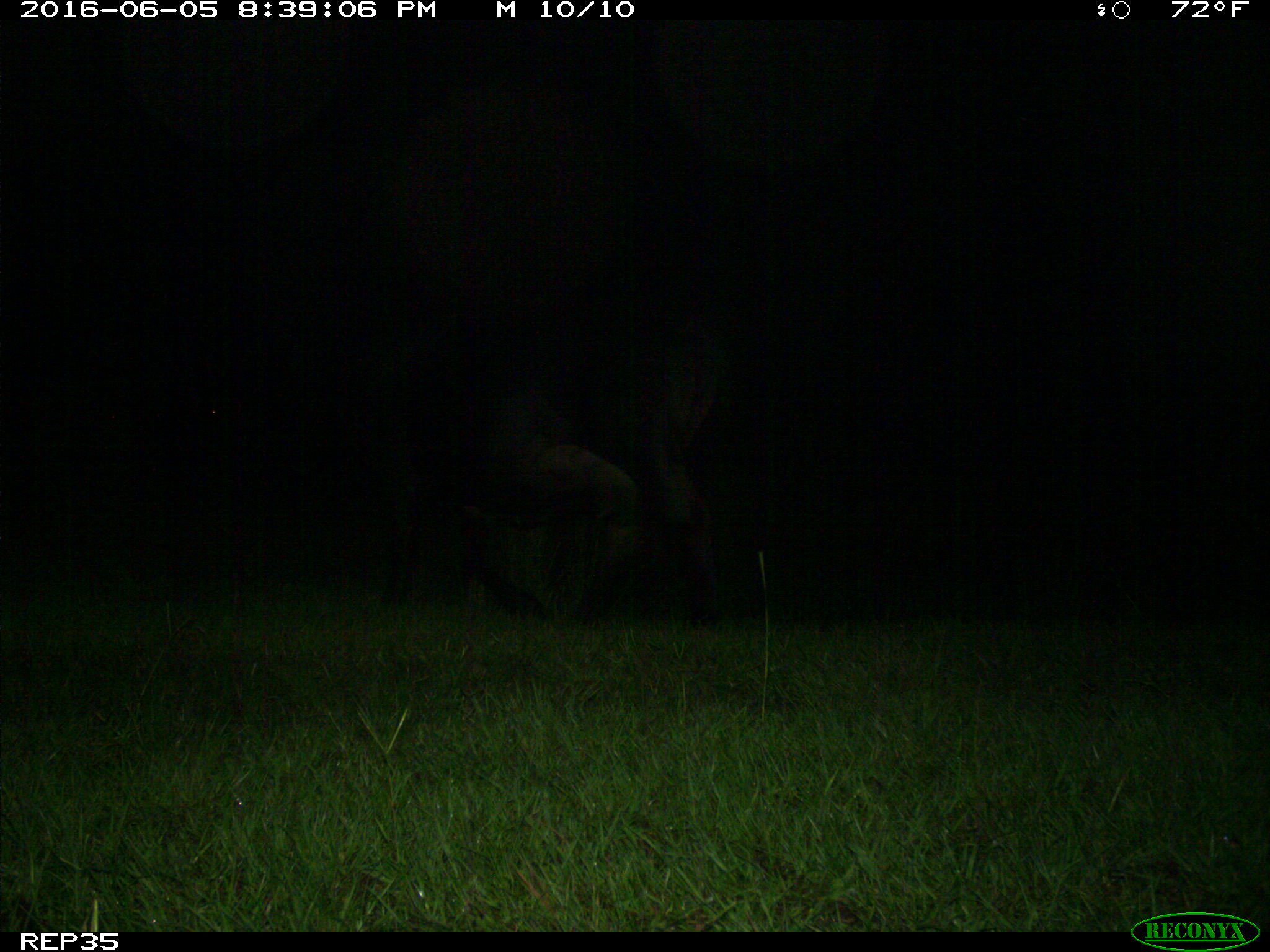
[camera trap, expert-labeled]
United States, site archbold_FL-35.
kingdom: Animalia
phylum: Chordata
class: Mammalia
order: Artiodactyla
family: Bovidae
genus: Bos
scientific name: Bos taurus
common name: domestic cow